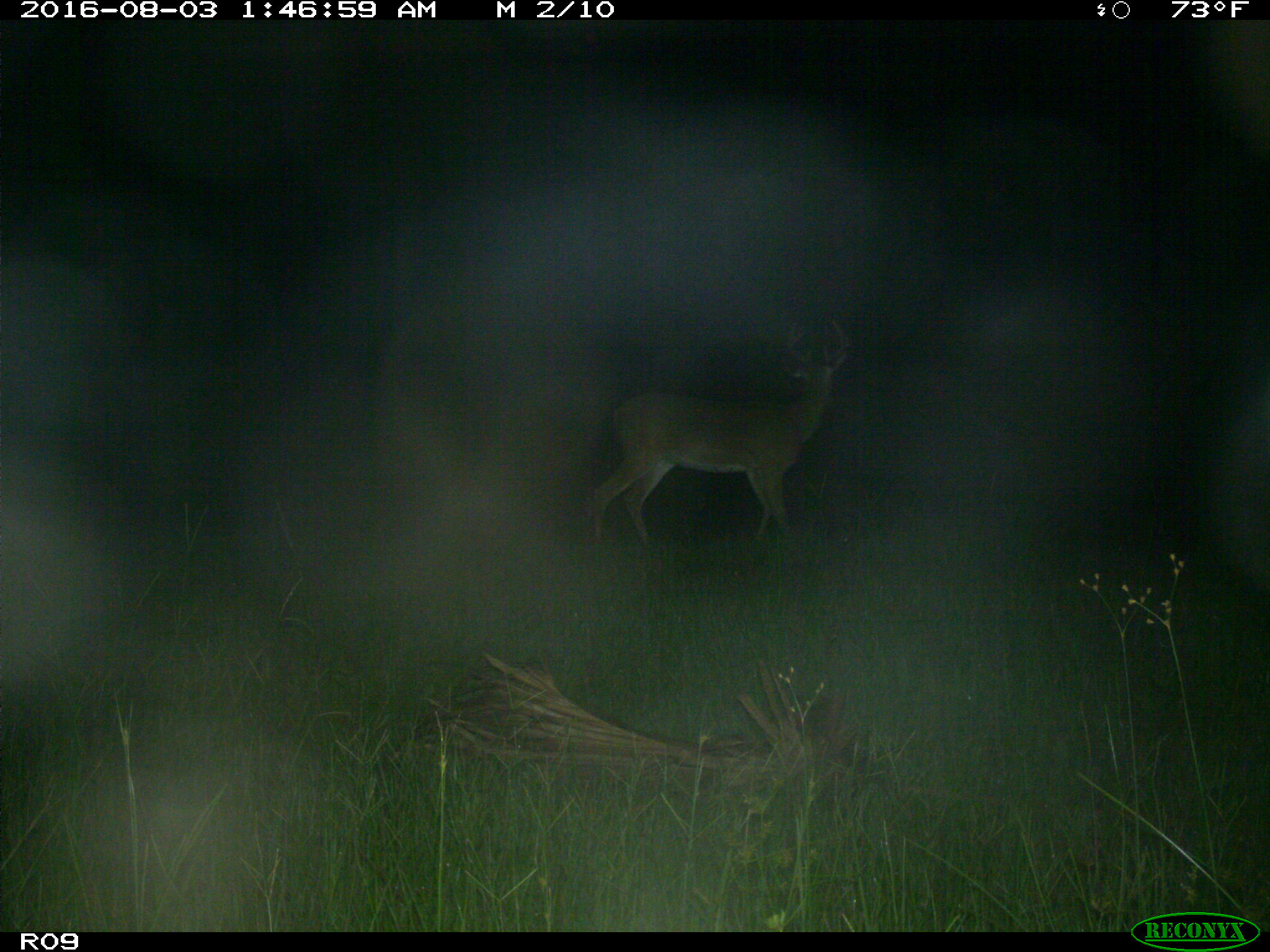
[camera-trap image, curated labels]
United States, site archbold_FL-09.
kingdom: Animalia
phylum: Chordata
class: Mammalia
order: Artiodactyla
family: Cervidae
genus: Odocoileus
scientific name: Odocoileus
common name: deer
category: unidentified deer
Unidentified deer (deer) (Odocoileus).